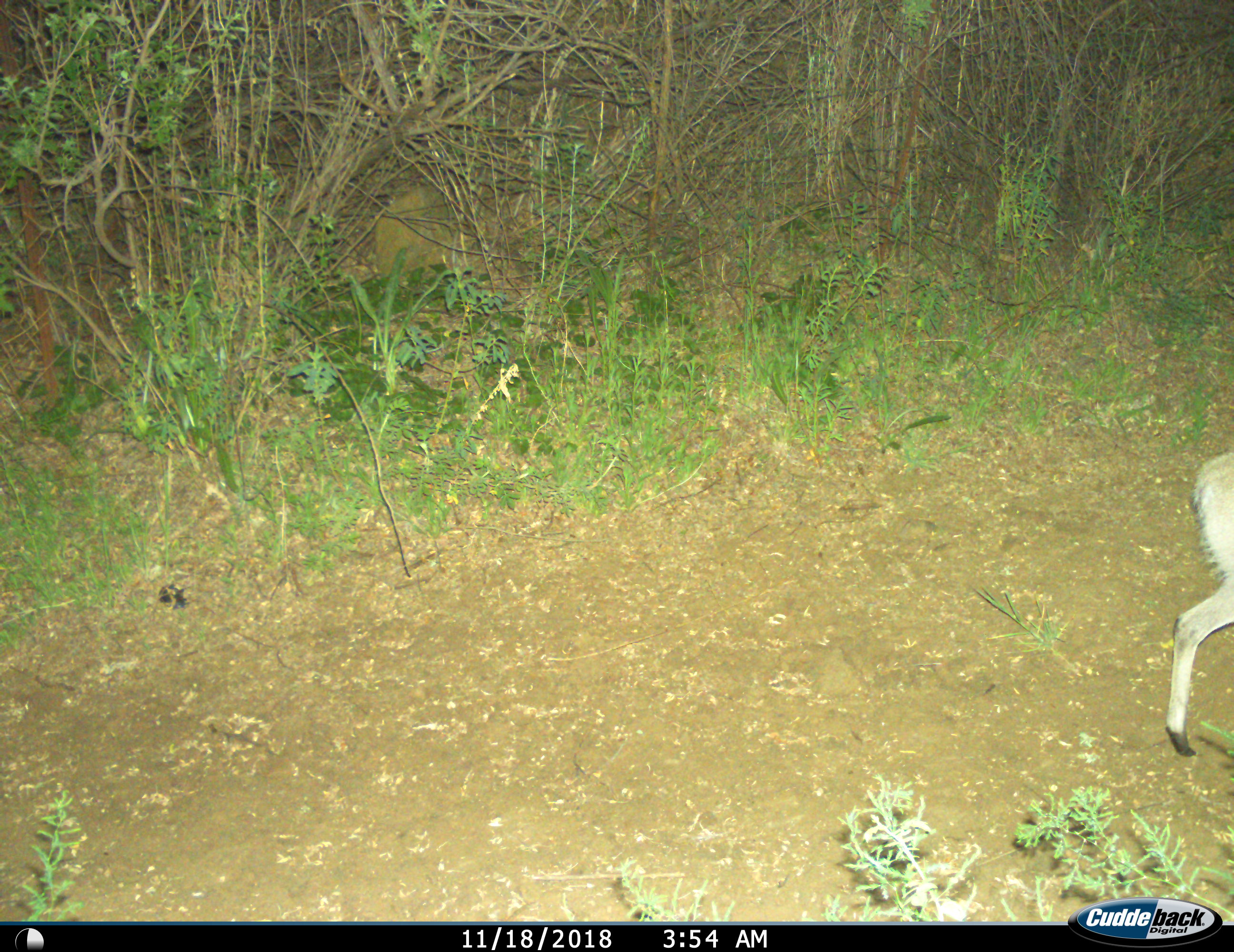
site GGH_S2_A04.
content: unidentified animal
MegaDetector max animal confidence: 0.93